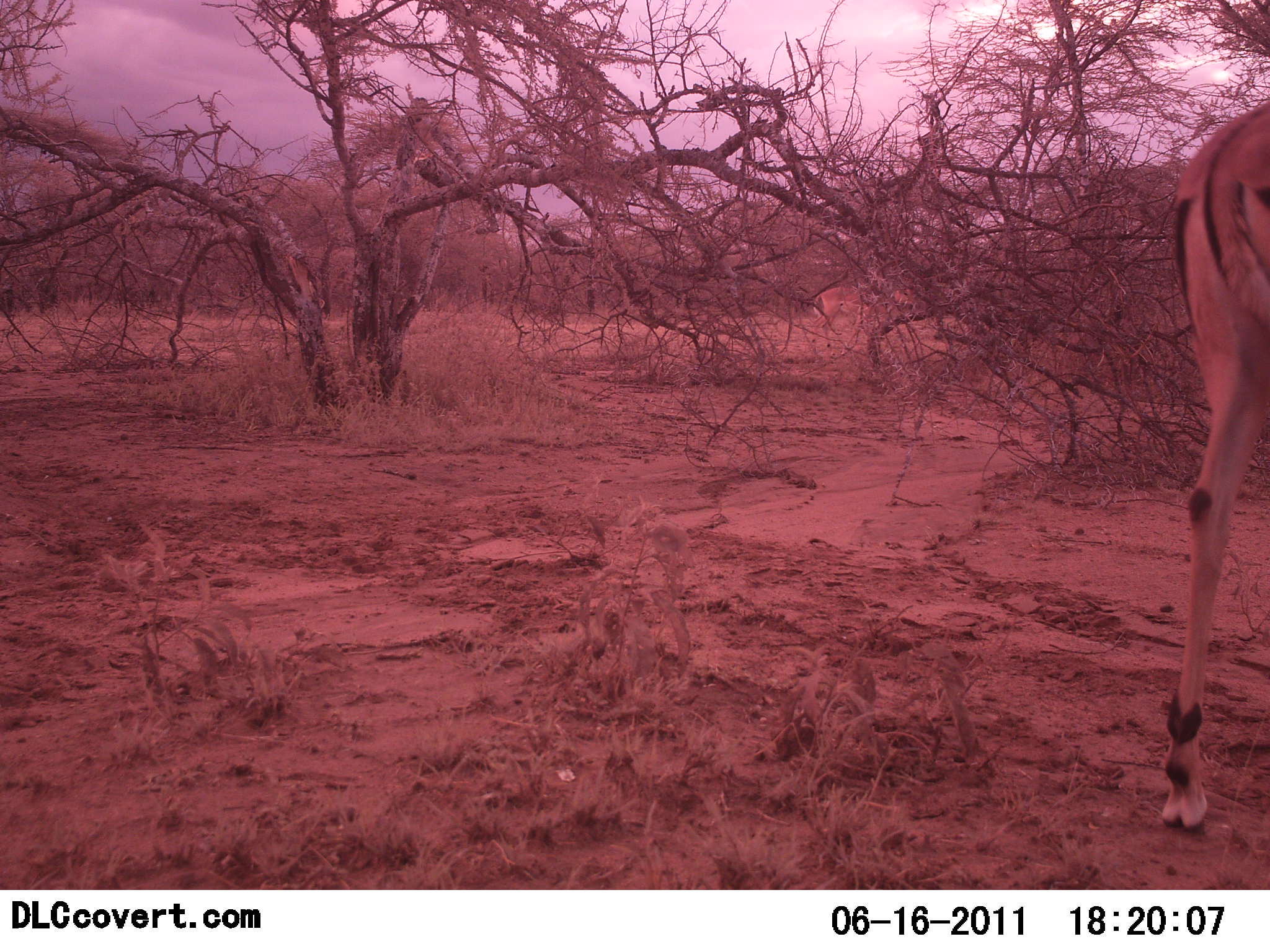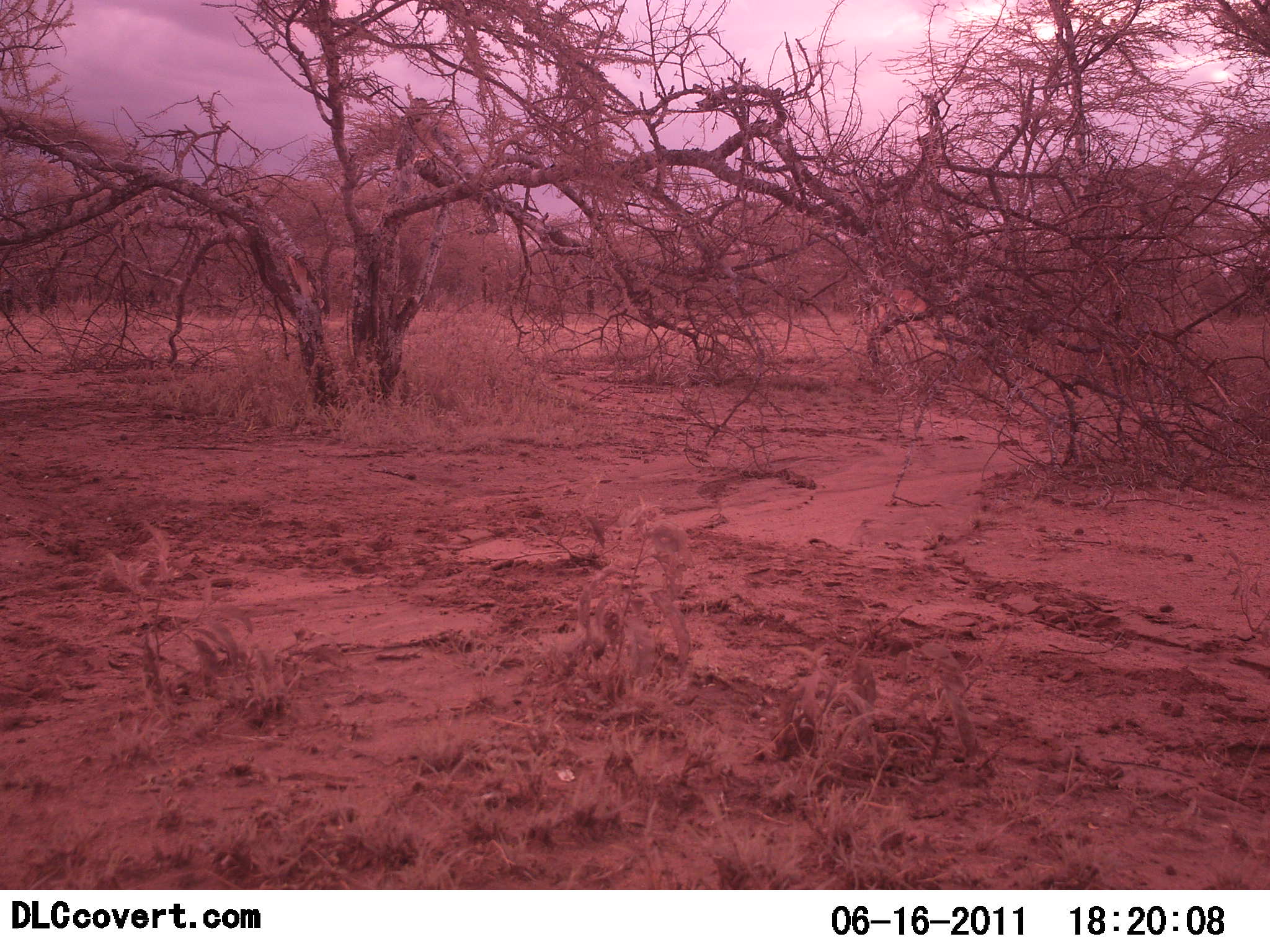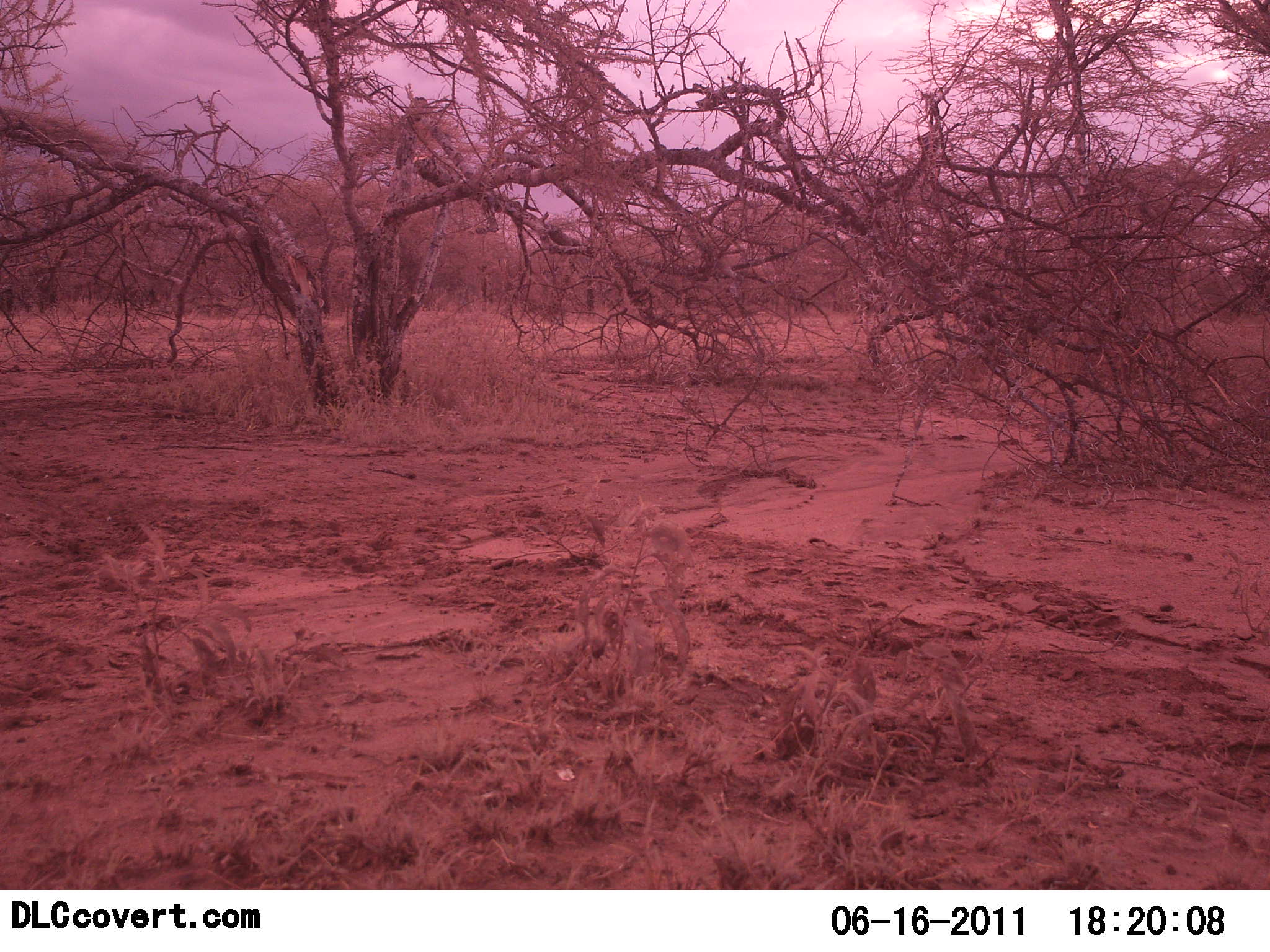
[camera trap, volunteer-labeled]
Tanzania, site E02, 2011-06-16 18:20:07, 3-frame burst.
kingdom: Animalia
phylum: Chordata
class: Mammalia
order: Artiodactyla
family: Bovidae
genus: Aepyceros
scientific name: Aepyceros melampus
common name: impala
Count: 2.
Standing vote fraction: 30%.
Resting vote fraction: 0%.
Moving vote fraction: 90%.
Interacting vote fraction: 0%.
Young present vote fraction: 0%.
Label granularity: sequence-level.